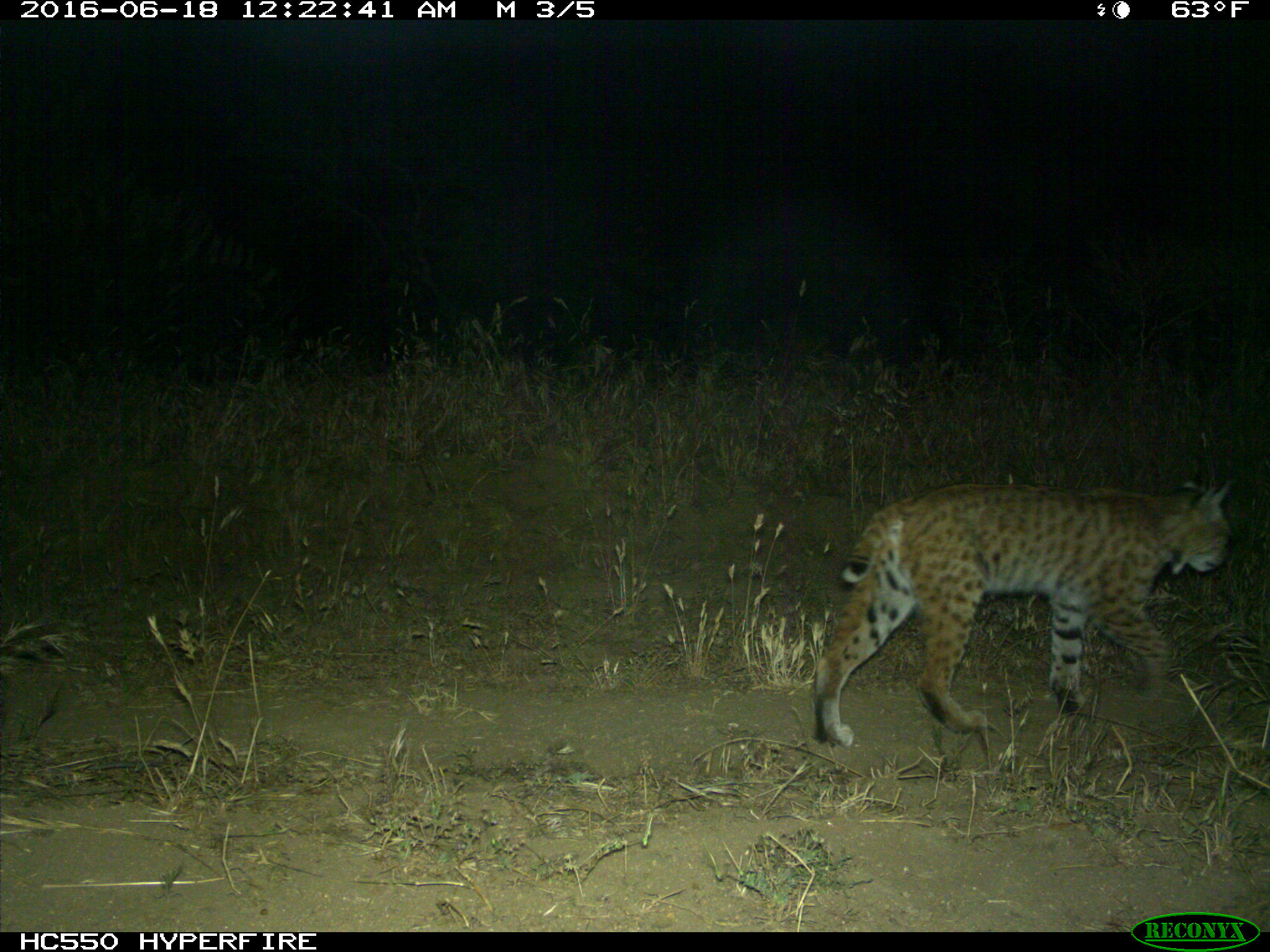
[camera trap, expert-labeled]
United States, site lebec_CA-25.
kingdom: Animalia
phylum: Chordata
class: Mammalia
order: Carnivora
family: Felidae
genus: Lynx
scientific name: Lynx rufus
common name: bobcat